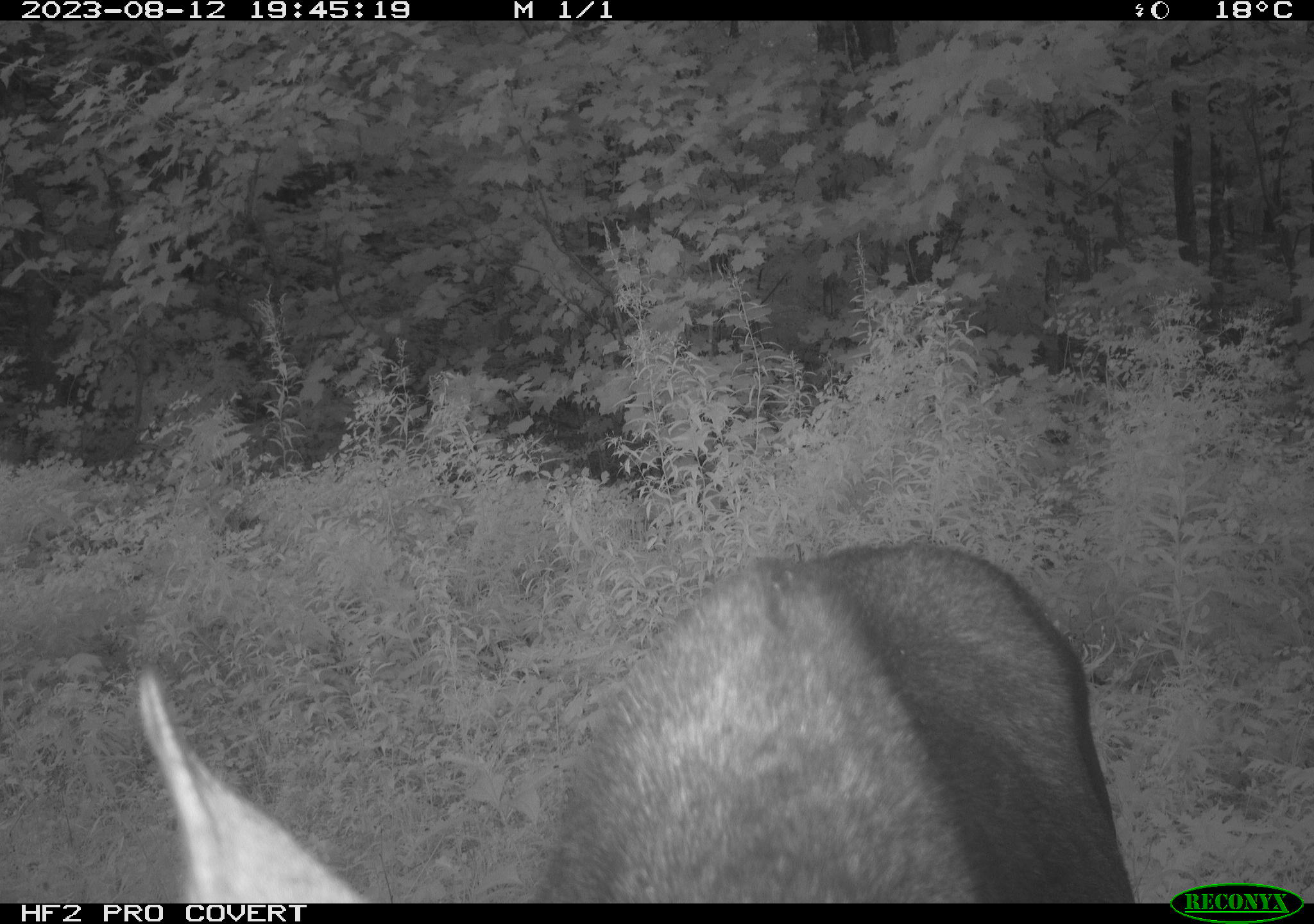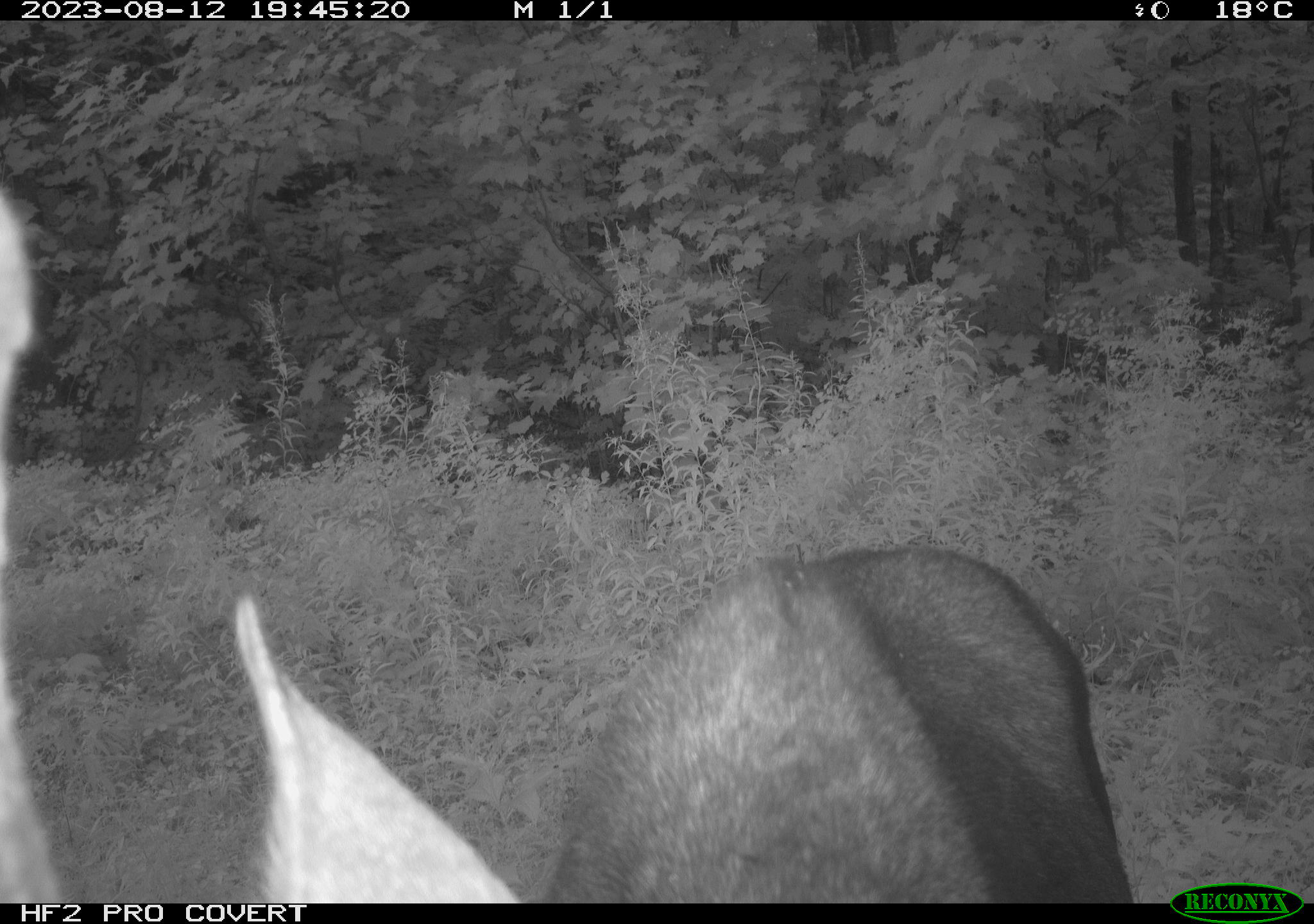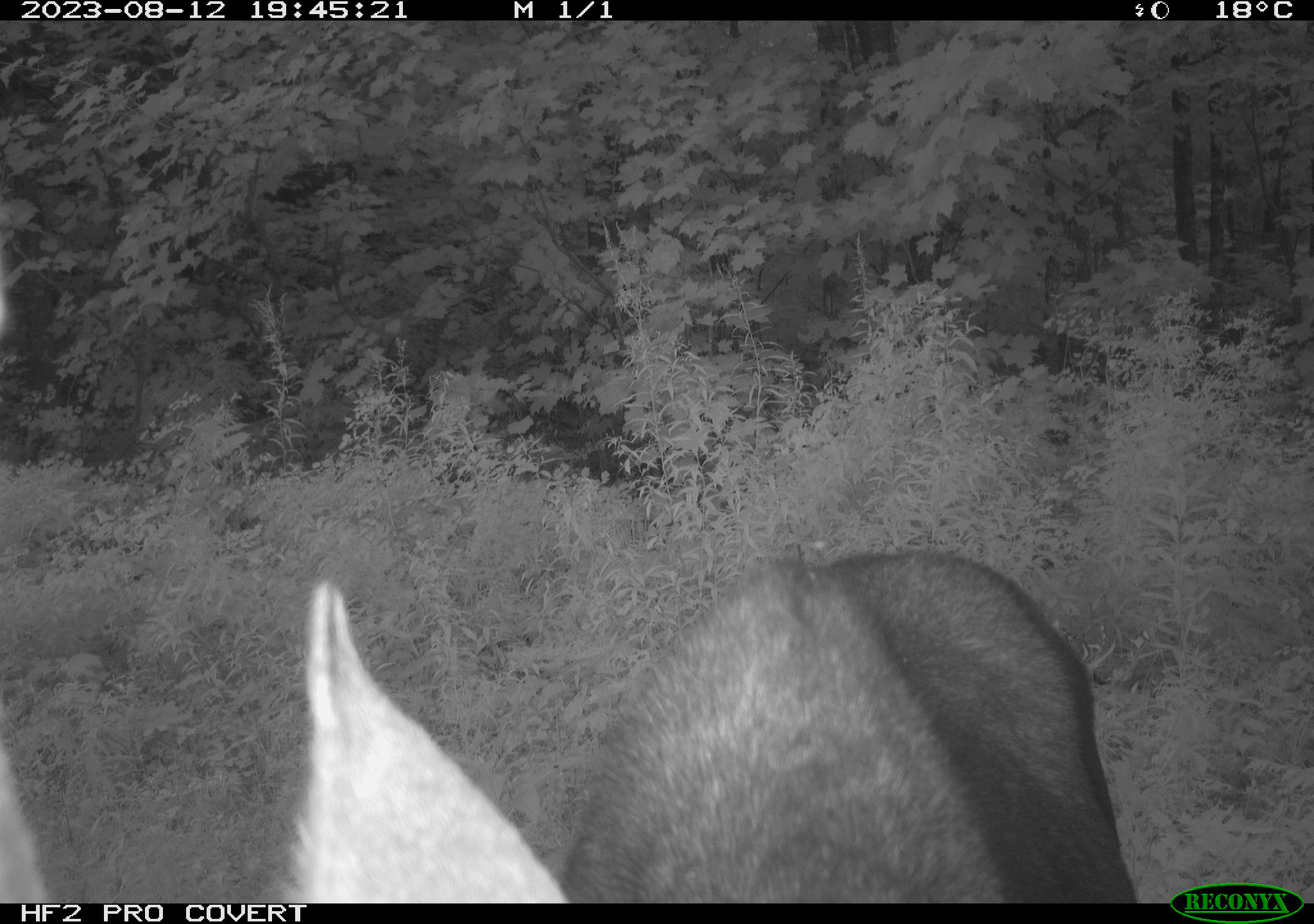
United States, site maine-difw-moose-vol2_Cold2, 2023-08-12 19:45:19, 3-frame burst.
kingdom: Animalia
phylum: Chordata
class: Mammalia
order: Artiodactyla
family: Cervidae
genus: Alces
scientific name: Alces alces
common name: moose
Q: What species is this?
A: Moose (Alces alces).